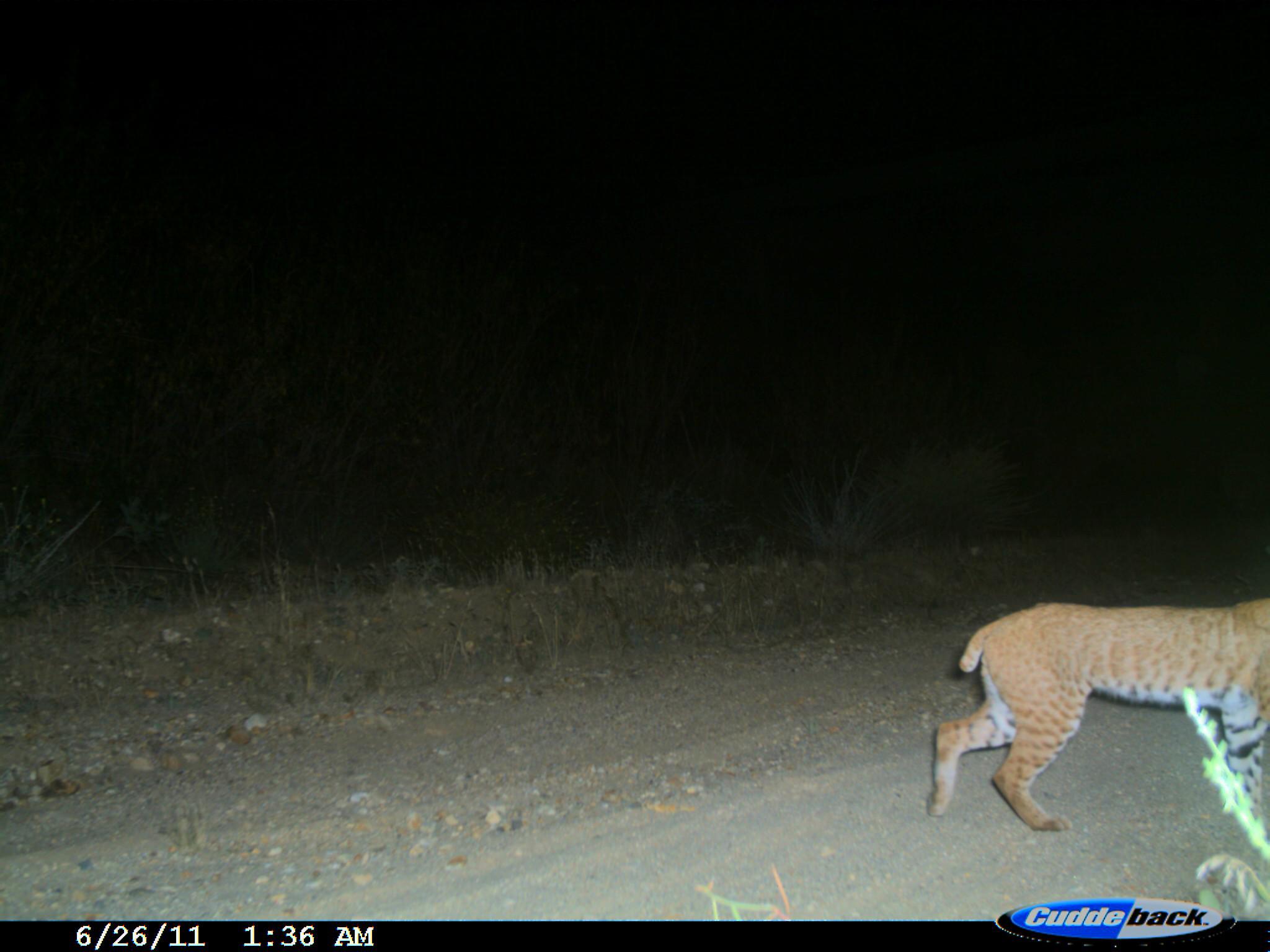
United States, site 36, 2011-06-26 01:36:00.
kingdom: Animalia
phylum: Chordata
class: Mammalia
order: Carnivora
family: Felidae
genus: Lynx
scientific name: Lynx rufus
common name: bobcat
Bobcat (Lynx rufus).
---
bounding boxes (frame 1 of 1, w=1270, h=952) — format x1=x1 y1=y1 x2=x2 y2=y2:
bobcat: x1=925 y1=593 x2=1270 y2=833